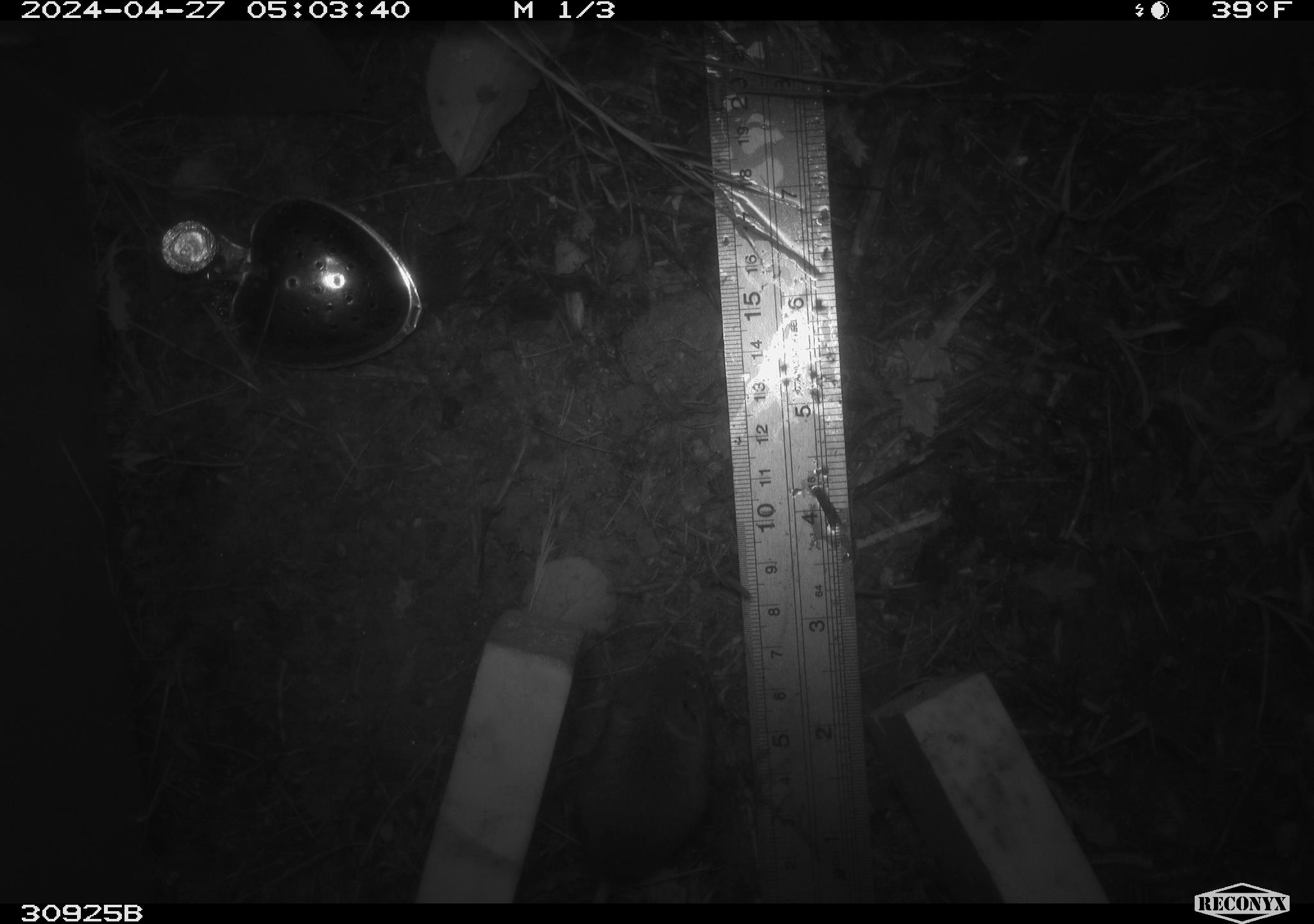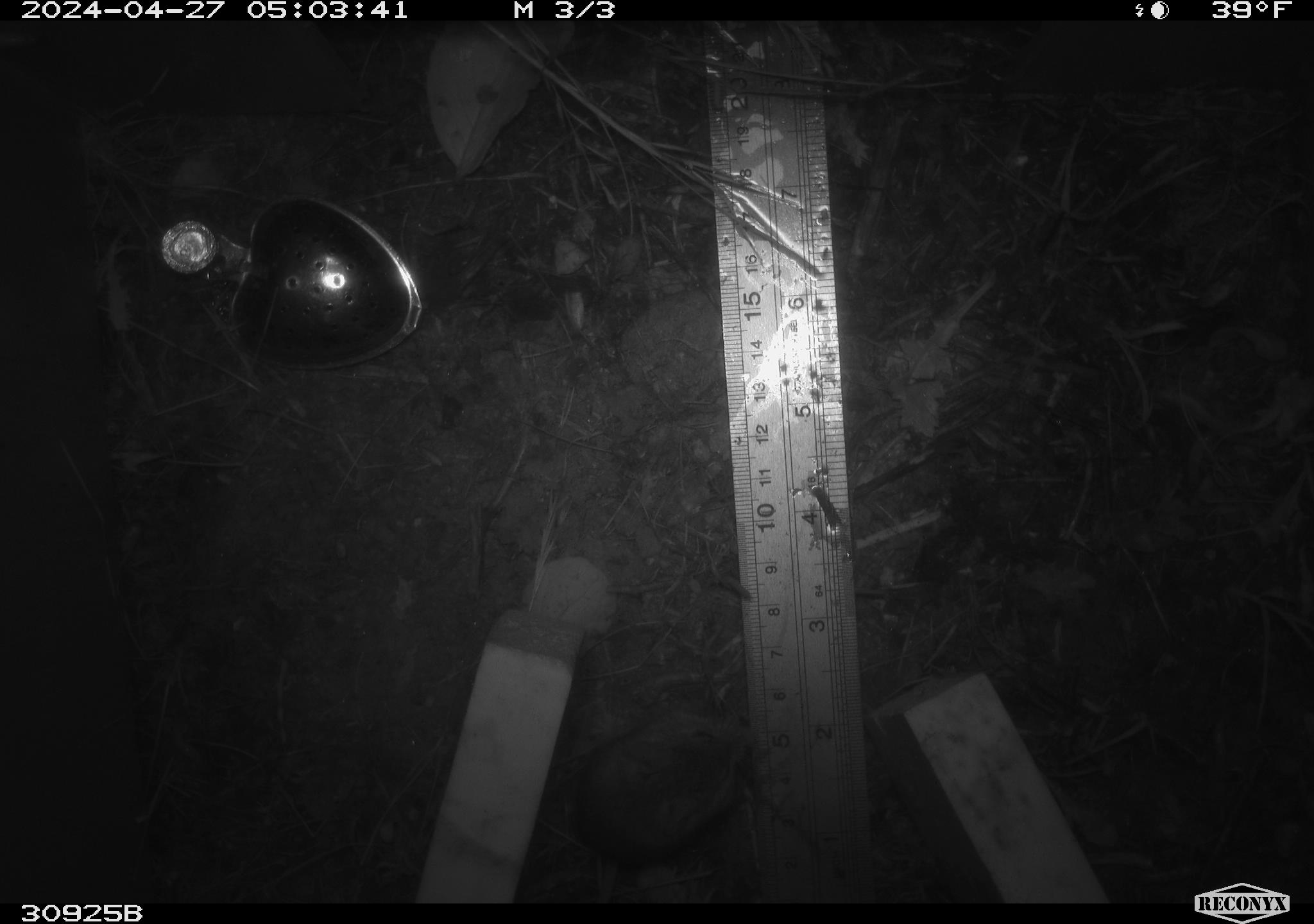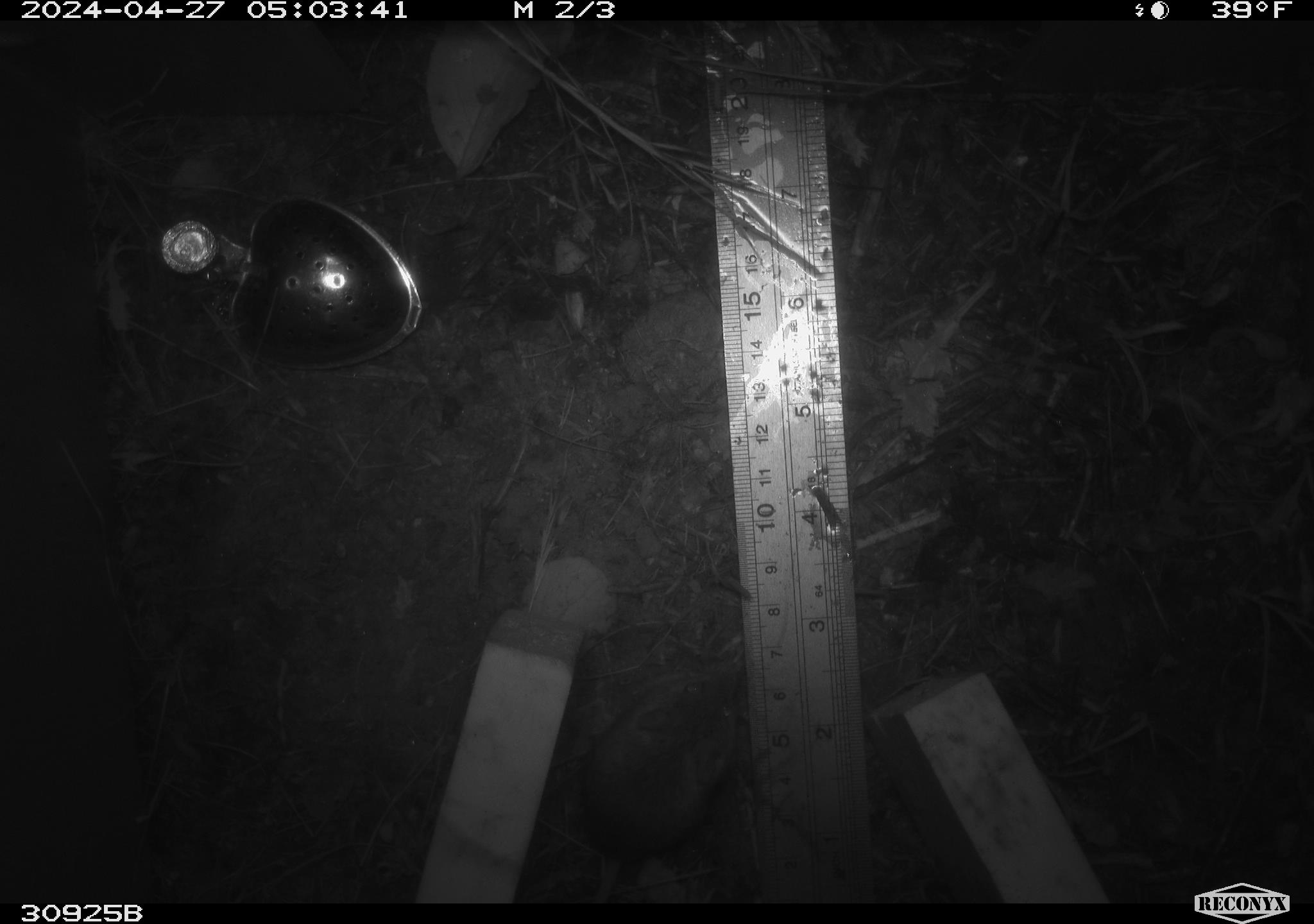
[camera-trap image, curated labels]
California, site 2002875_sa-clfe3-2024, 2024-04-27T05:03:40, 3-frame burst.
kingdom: Animalia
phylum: Chordata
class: Mammalia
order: Rodentia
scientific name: Rodentia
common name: mouse species